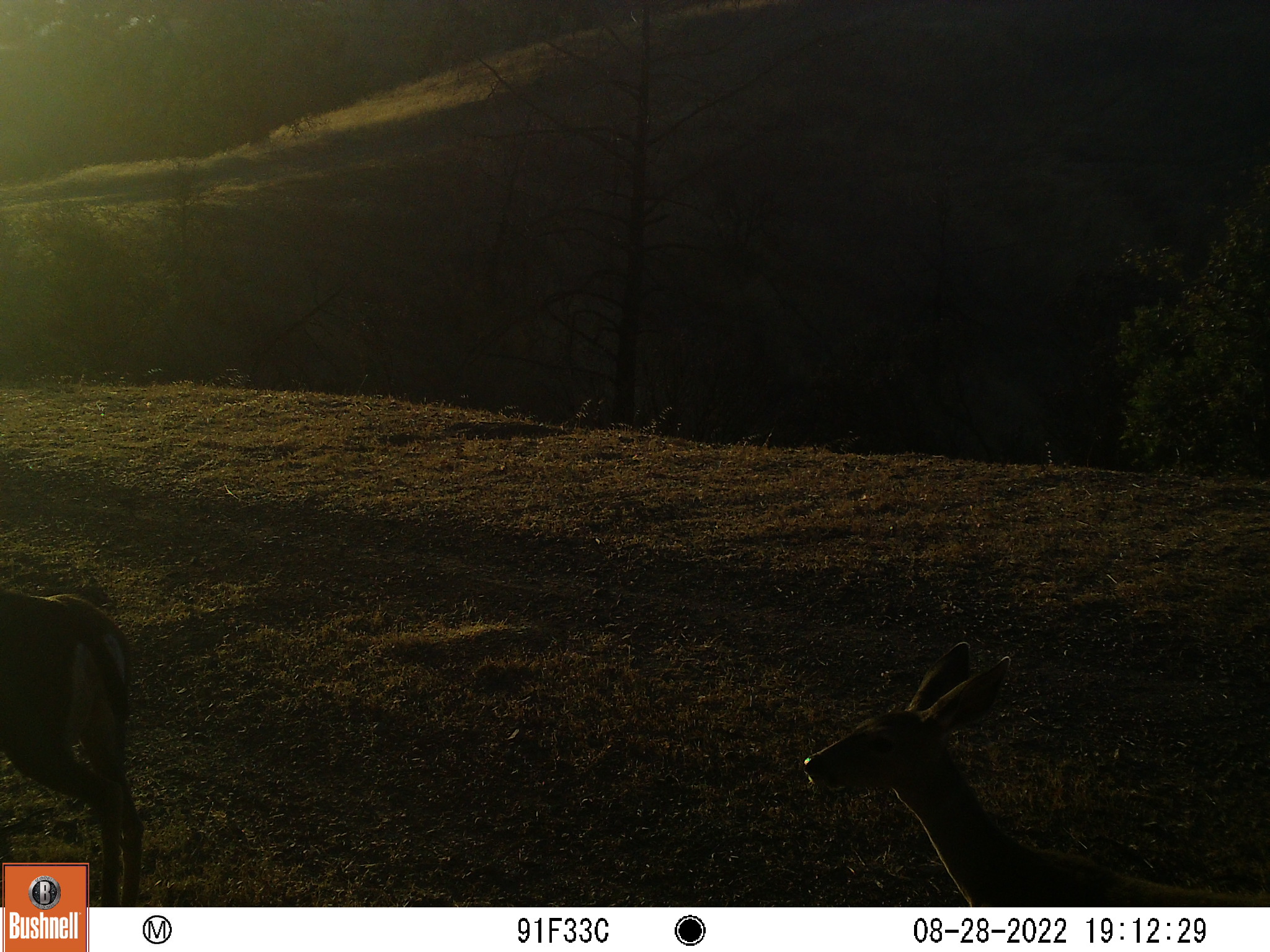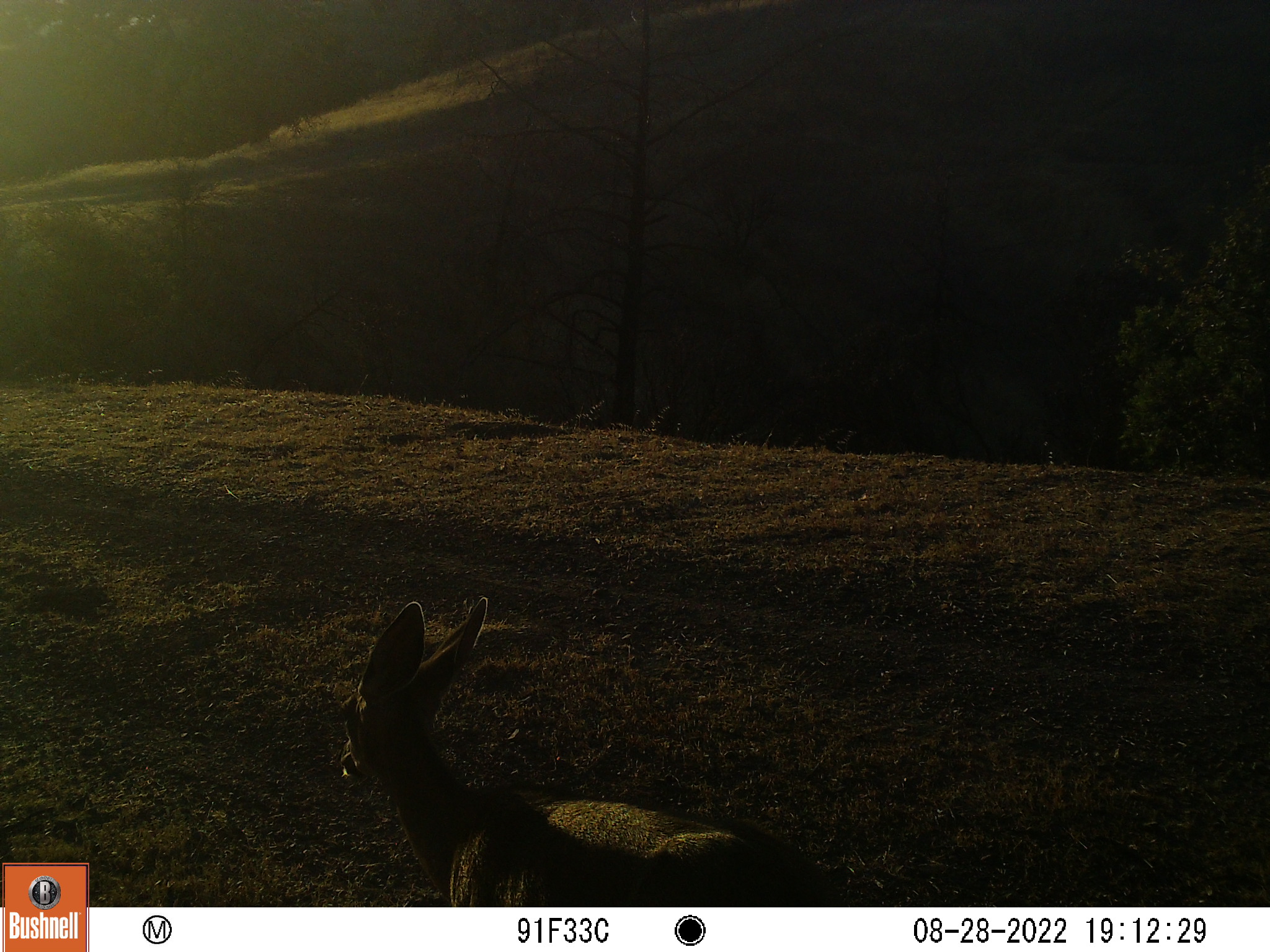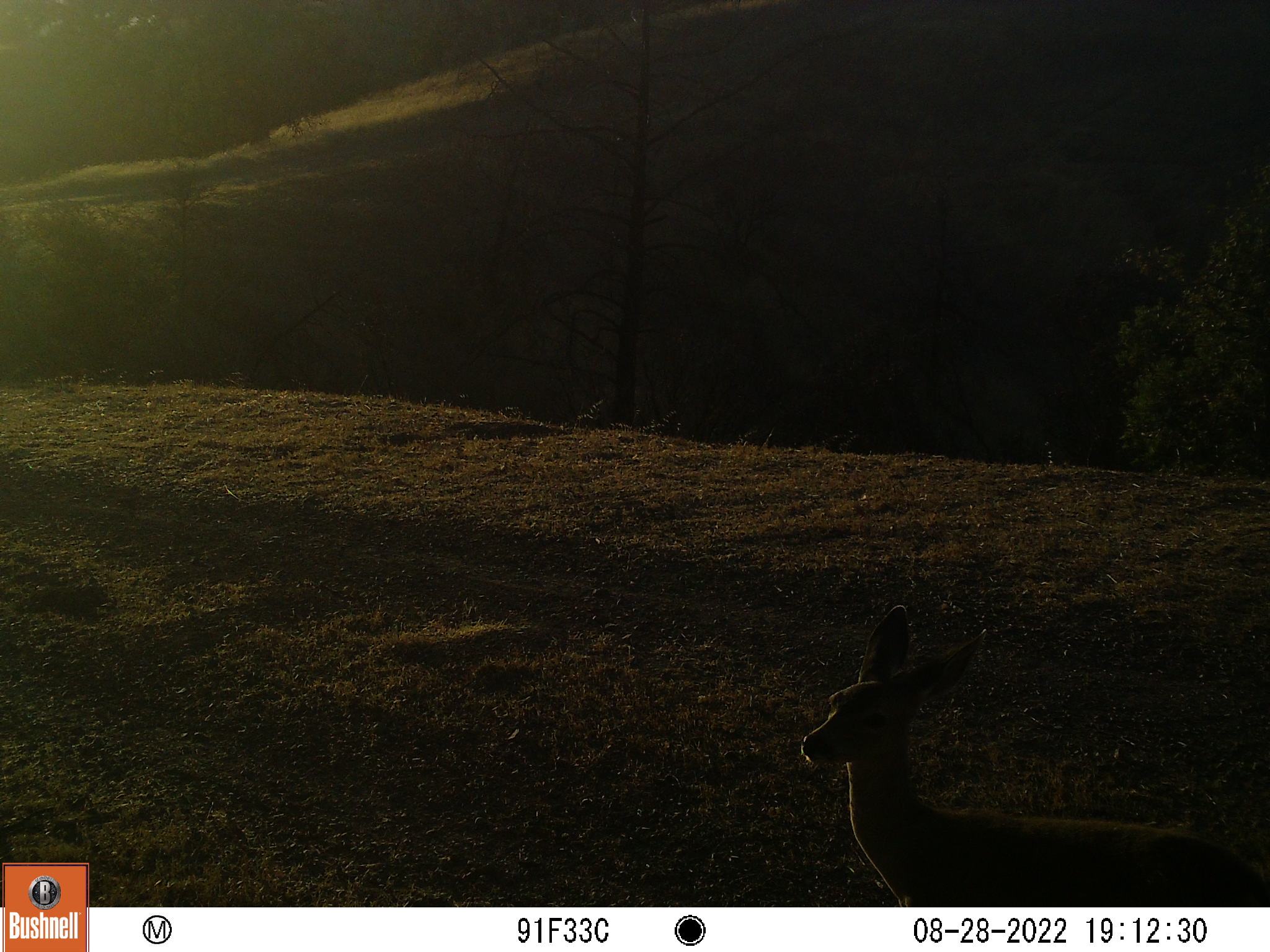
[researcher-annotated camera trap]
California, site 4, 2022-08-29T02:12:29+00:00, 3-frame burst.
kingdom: Animalia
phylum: Chordata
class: Mammalia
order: Artiodactyla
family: Cervidae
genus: Odocoileus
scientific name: Odocoileus hemionus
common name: mule deer